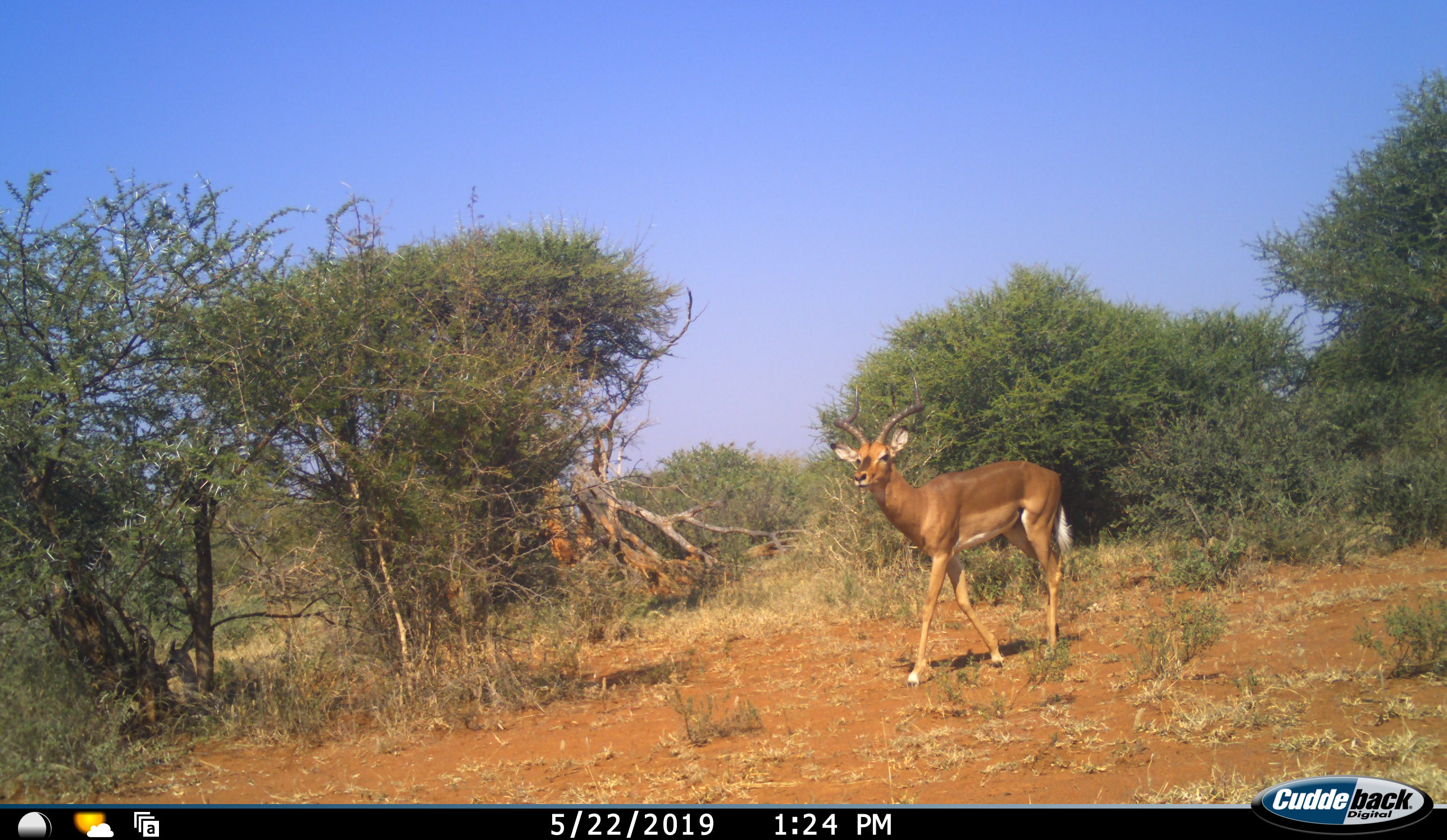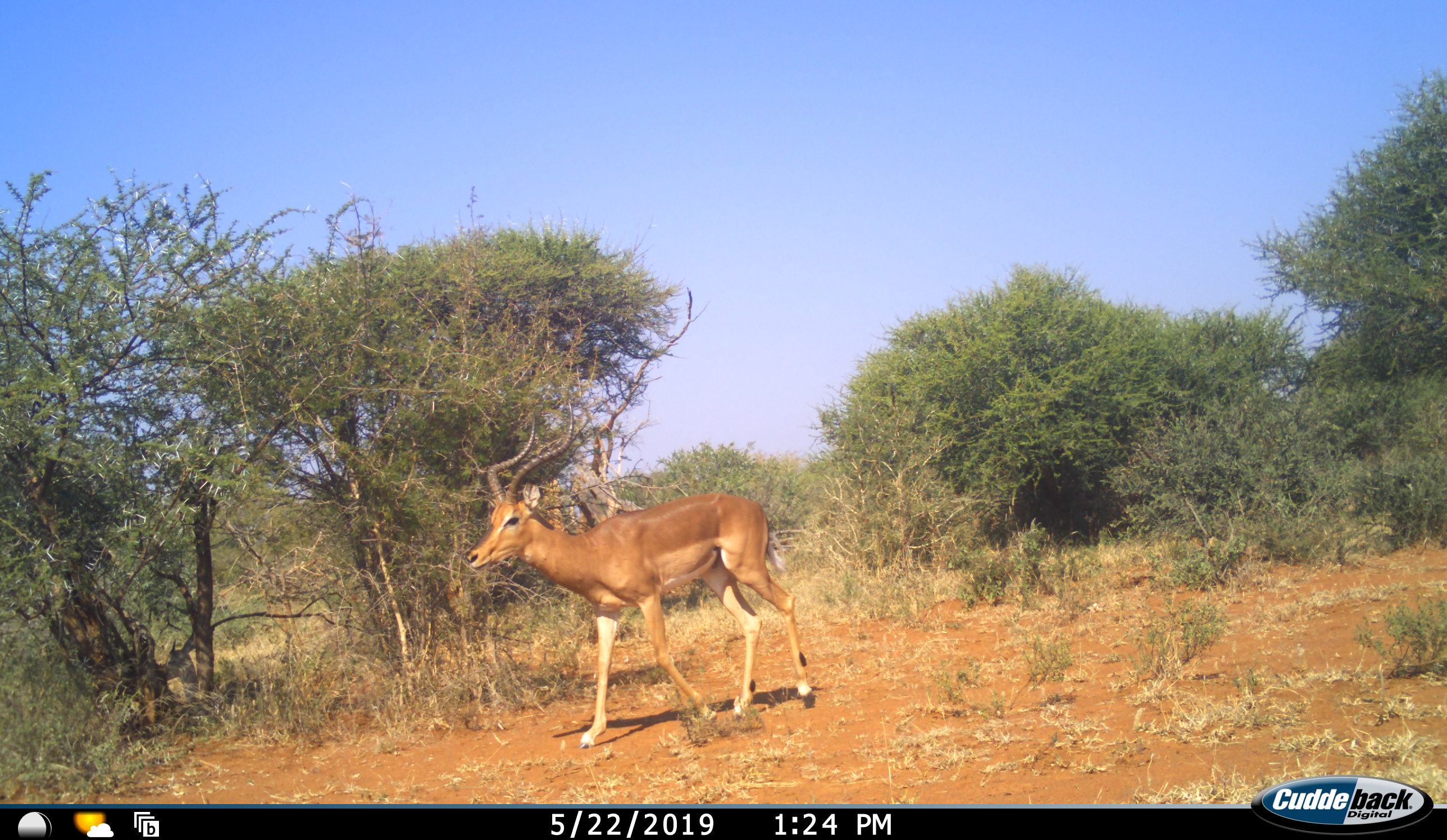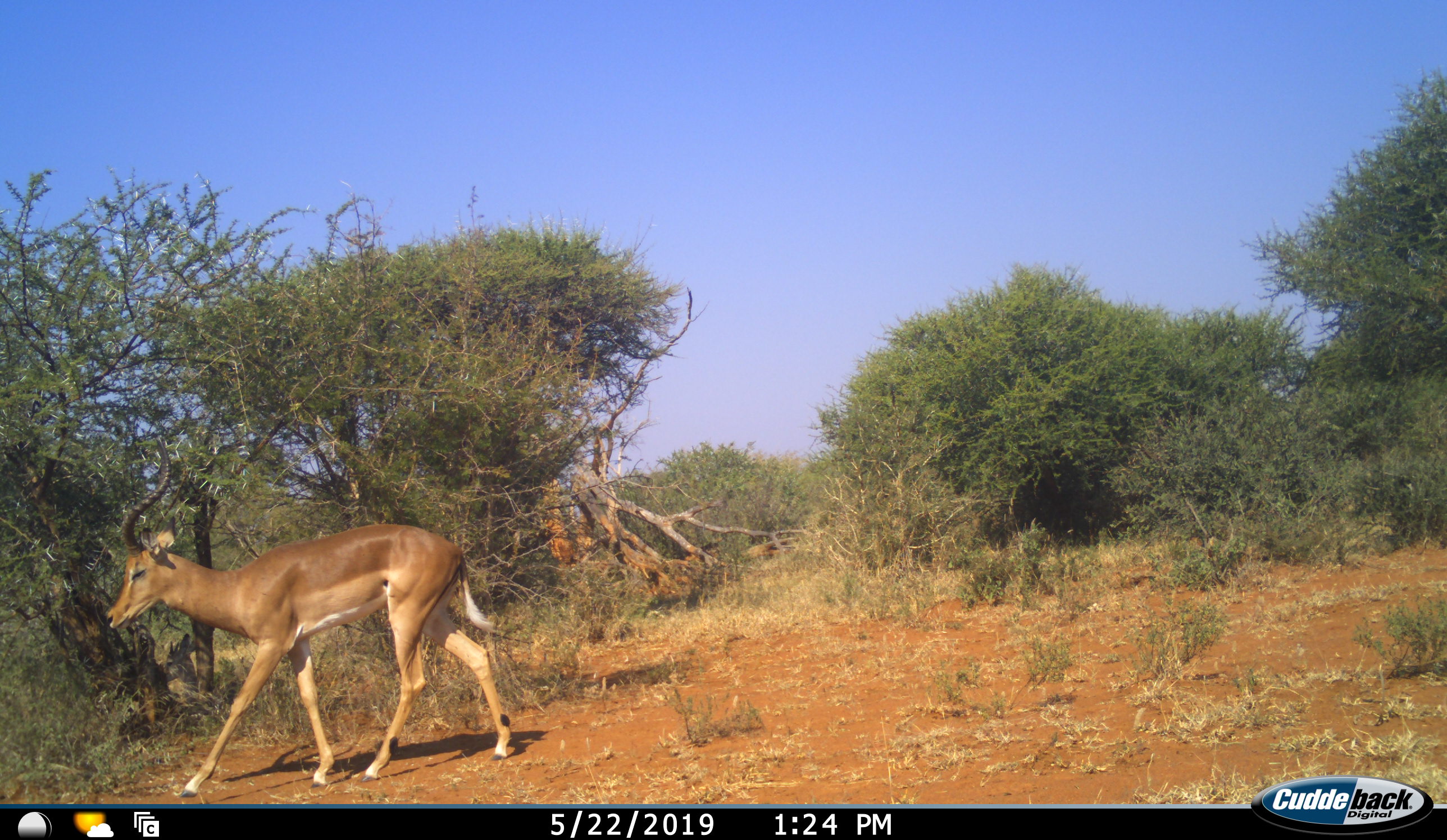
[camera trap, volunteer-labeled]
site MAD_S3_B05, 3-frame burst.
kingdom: Animalia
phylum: Chordata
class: Mammalia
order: Artiodactyla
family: Bovidae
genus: Aepyceros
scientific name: Aepyceros melampus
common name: impala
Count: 1.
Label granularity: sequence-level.